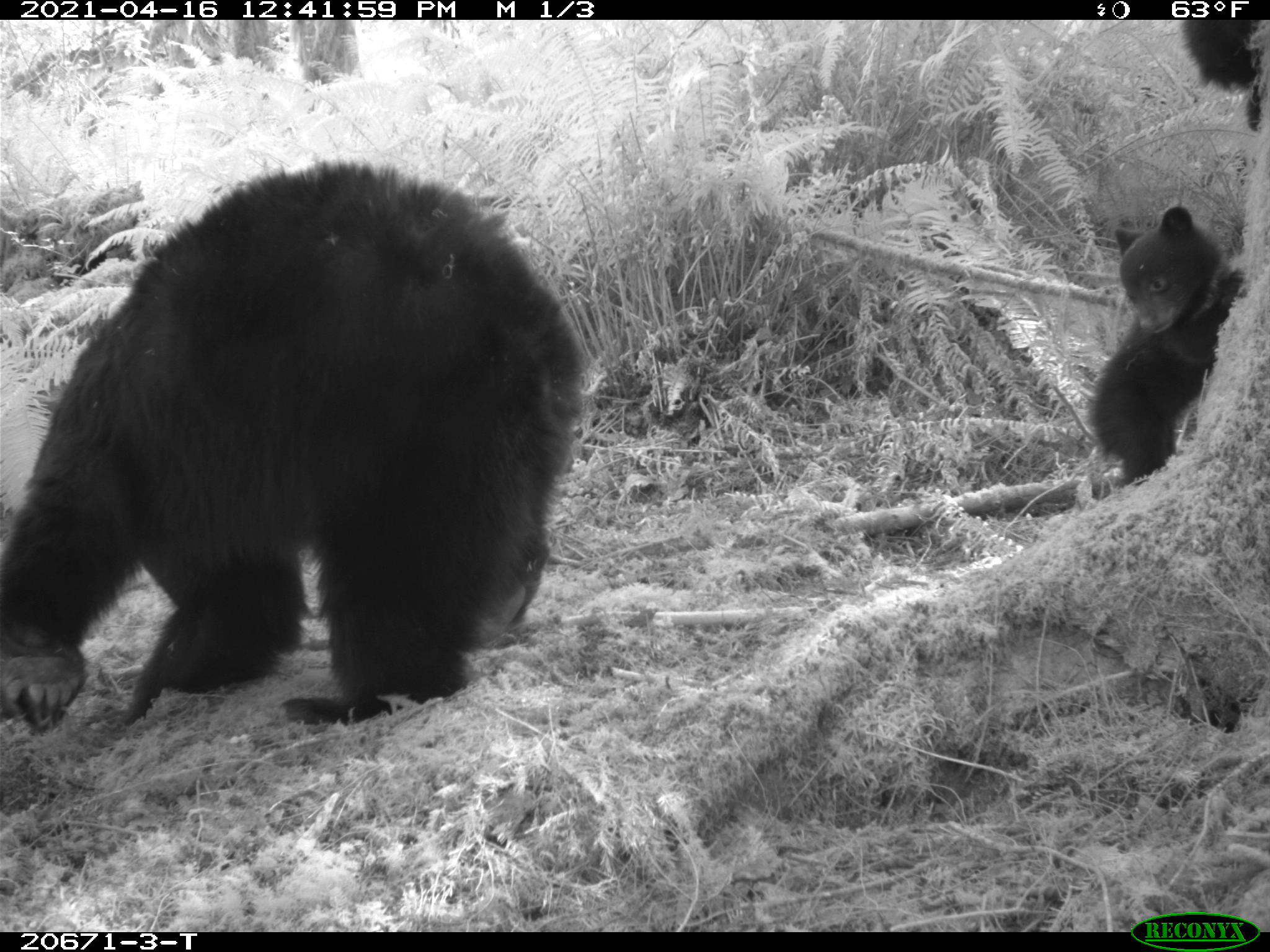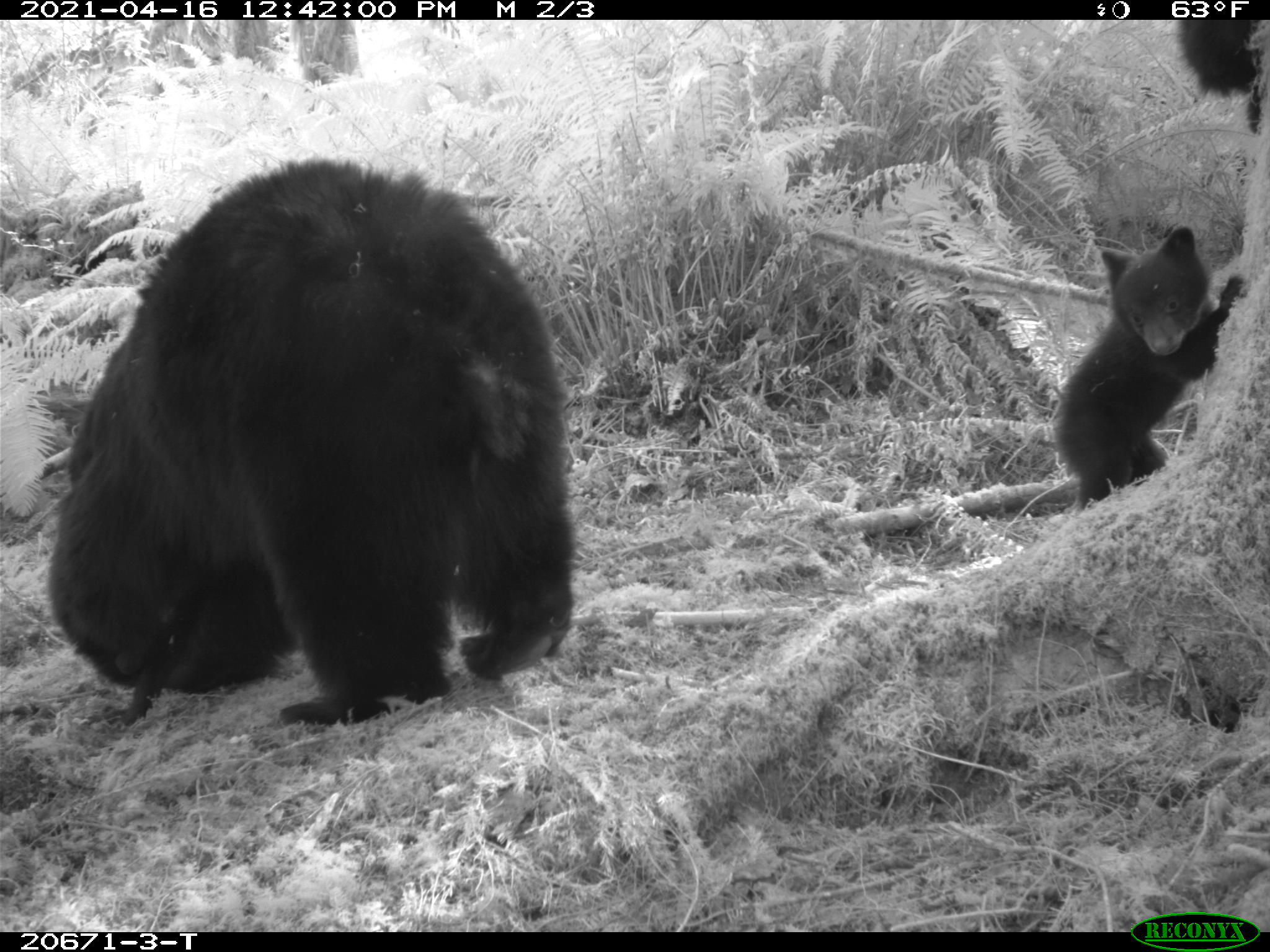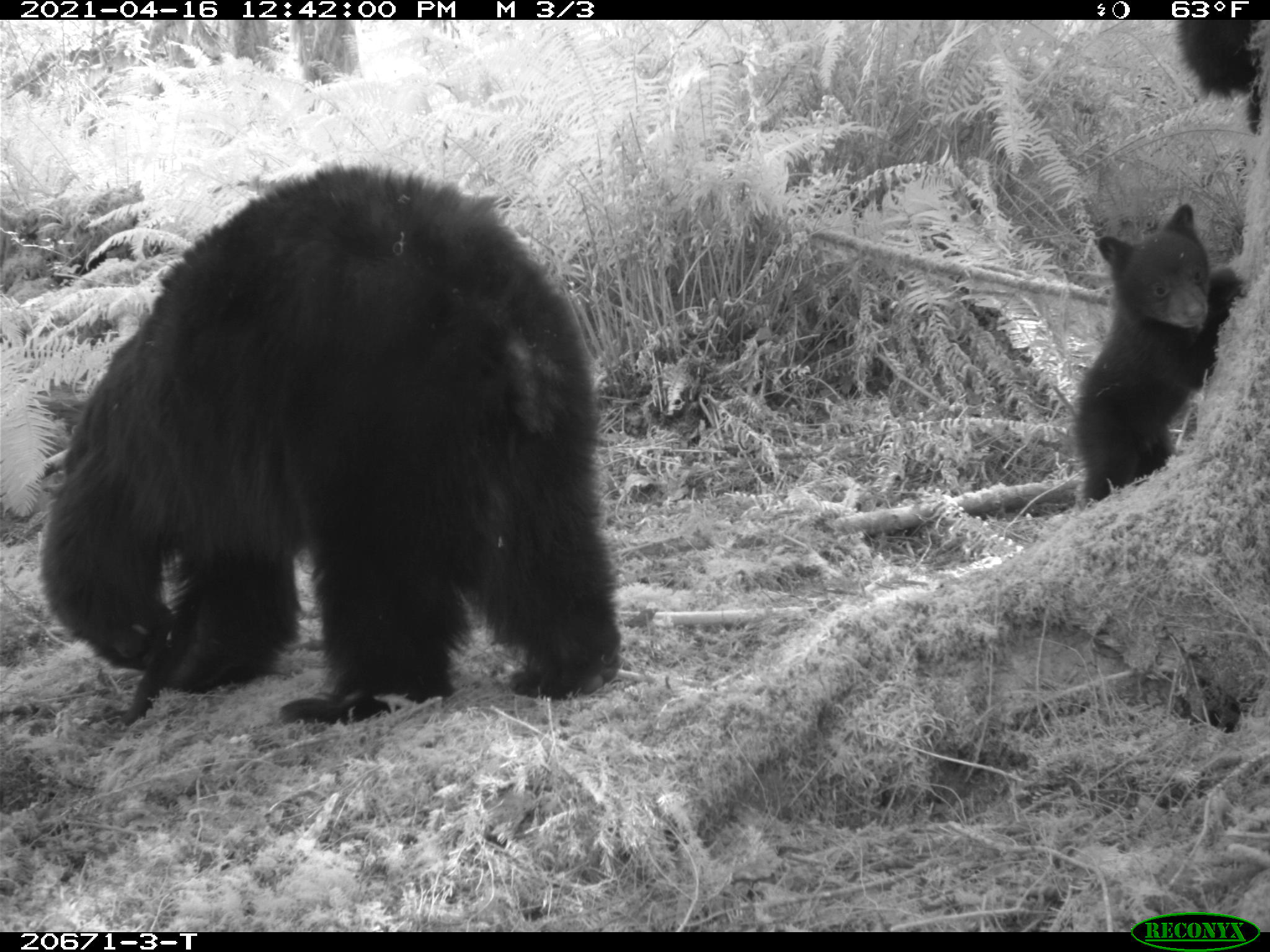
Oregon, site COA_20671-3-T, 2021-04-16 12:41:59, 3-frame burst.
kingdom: Animalia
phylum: Chordata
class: Mammalia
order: Carnivora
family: Ursidae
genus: Ursus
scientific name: Ursus americanus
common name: american black bear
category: black bear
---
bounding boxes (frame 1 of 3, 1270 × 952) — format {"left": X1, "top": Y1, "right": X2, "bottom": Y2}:
black bear: {"left": 0, "top": 136, "right": 612, "bottom": 765}; {"left": 1070, "top": 196, "right": 1252, "bottom": 518}; {"left": 1166, "top": 21, "right": 1269, "bottom": 135}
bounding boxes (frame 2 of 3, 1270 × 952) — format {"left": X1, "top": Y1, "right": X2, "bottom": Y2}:
black bear: {"left": 34, "top": 140, "right": 647, "bottom": 750}; {"left": 1034, "top": 219, "right": 1257, "bottom": 534}; {"left": 1162, "top": 19, "right": 1269, "bottom": 135}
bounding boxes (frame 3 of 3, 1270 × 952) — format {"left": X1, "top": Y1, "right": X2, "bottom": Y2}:
black bear: {"left": 27, "top": 147, "right": 667, "bottom": 760}; {"left": 1049, "top": 194, "right": 1254, "bottom": 527}; {"left": 1166, "top": 19, "right": 1267, "bottom": 144}